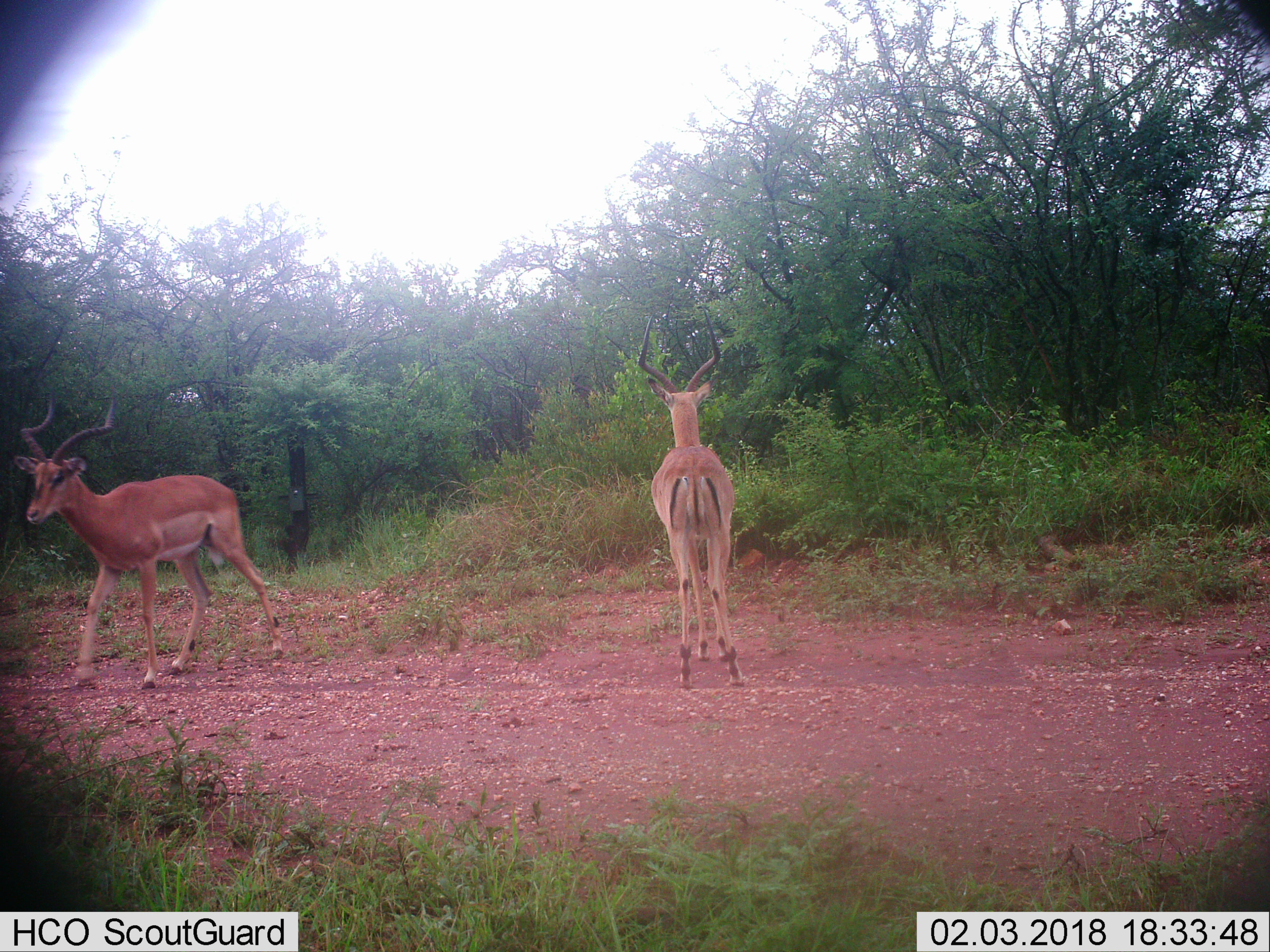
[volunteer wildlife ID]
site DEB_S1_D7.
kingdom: Animalia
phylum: Chordata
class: Mammalia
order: Artiodactyla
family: Bovidae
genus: Aepyceros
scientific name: Aepyceros melampus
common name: impala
Impala (Aepyceros melampus), count 2. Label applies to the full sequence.